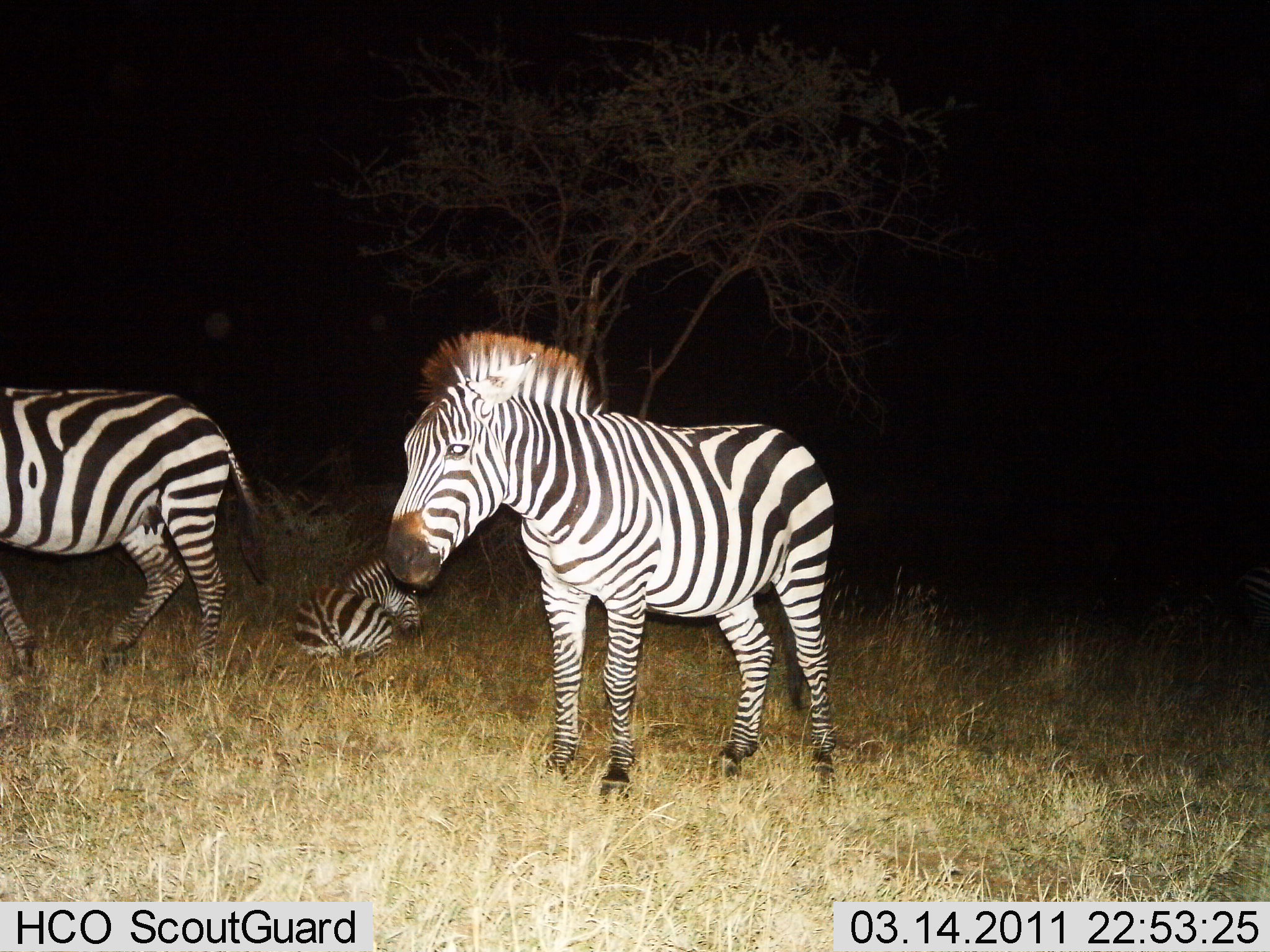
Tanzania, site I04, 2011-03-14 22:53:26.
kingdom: Animalia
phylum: Chordata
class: Mammalia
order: Perissodactyla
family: Equidae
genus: Equus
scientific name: Equus quagga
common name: plains zebra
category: zebra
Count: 3.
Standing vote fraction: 100%.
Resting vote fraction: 100%.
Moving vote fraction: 18%.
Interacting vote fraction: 0%.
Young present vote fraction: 45%.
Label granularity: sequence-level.